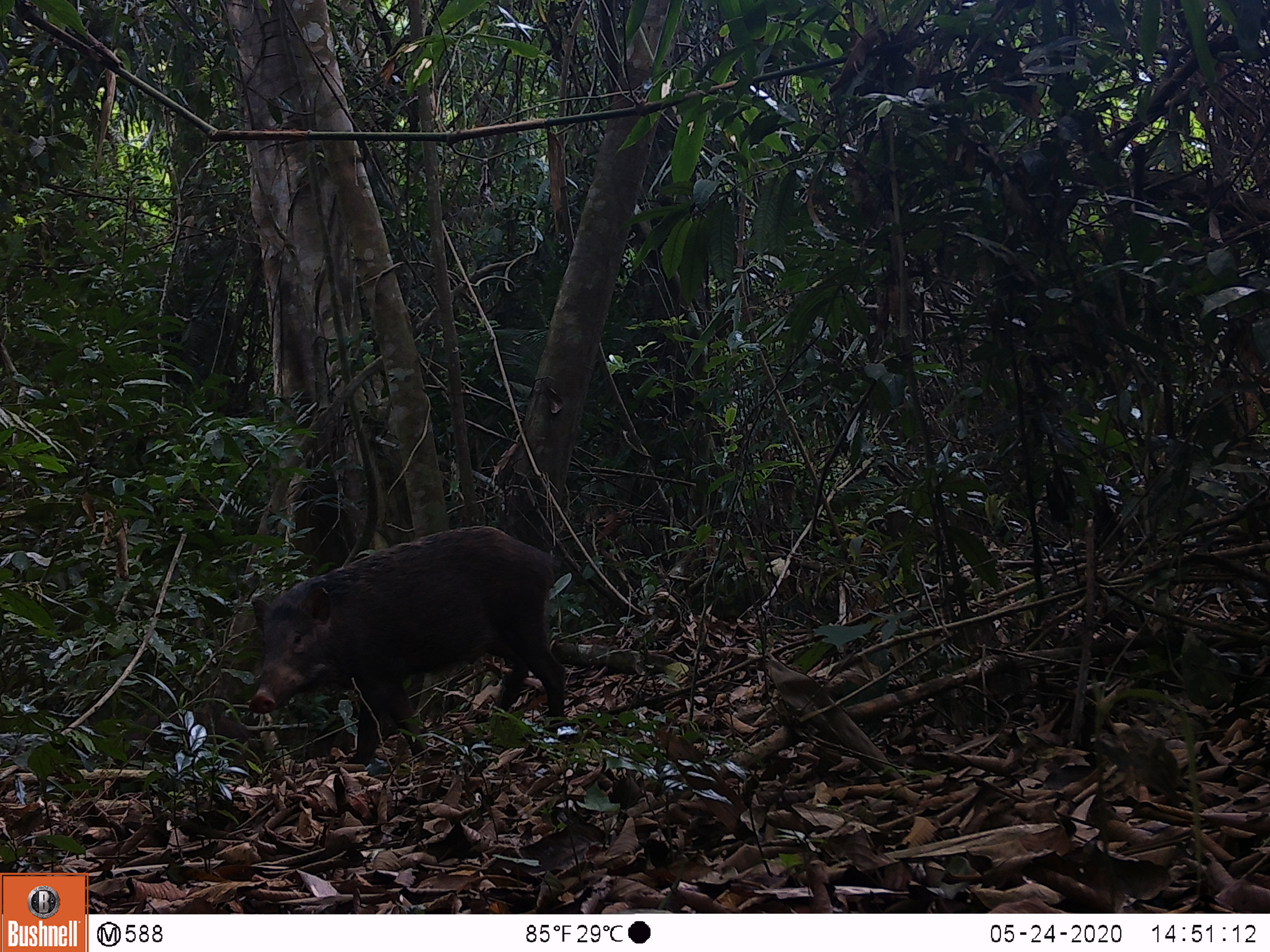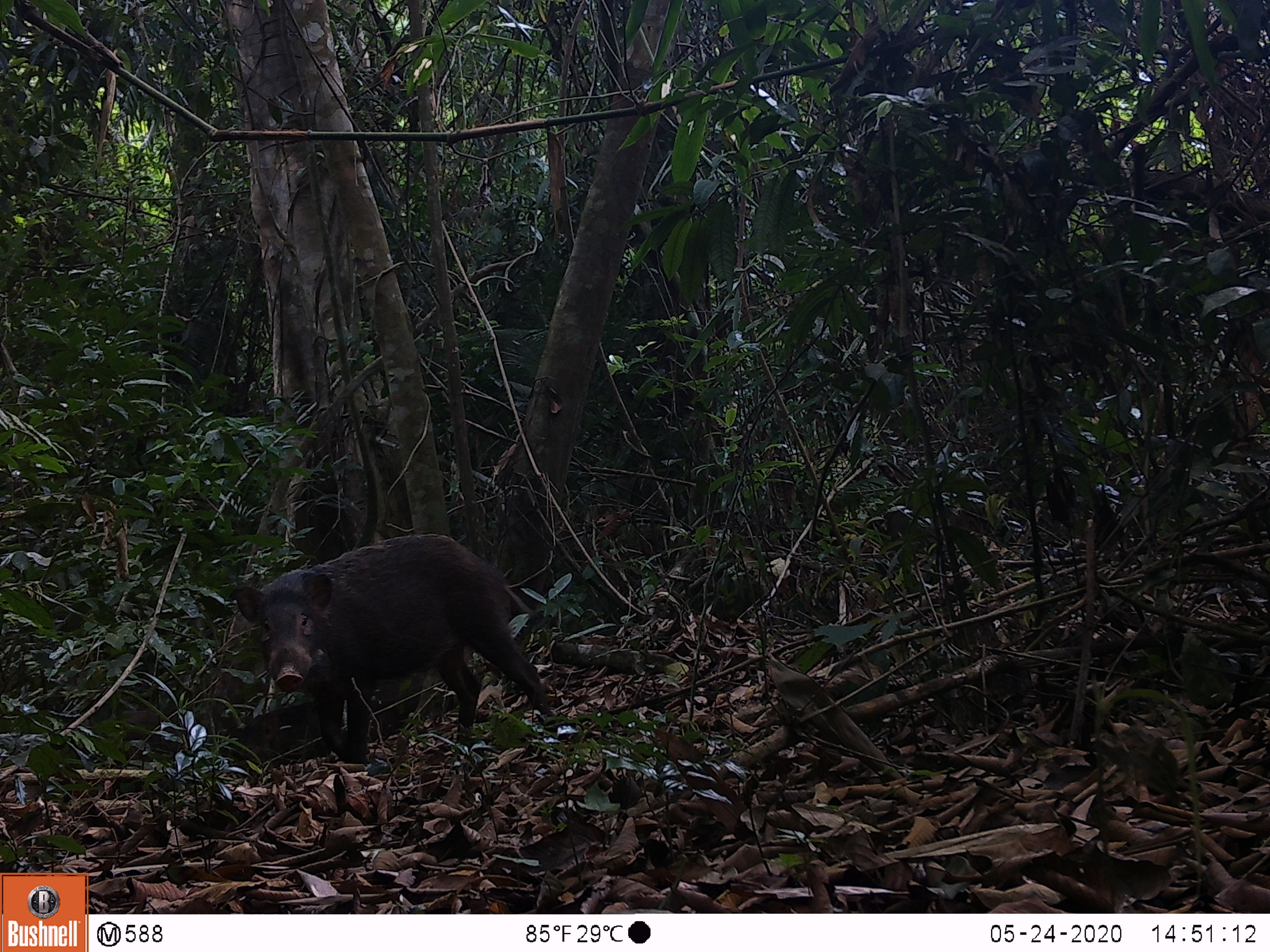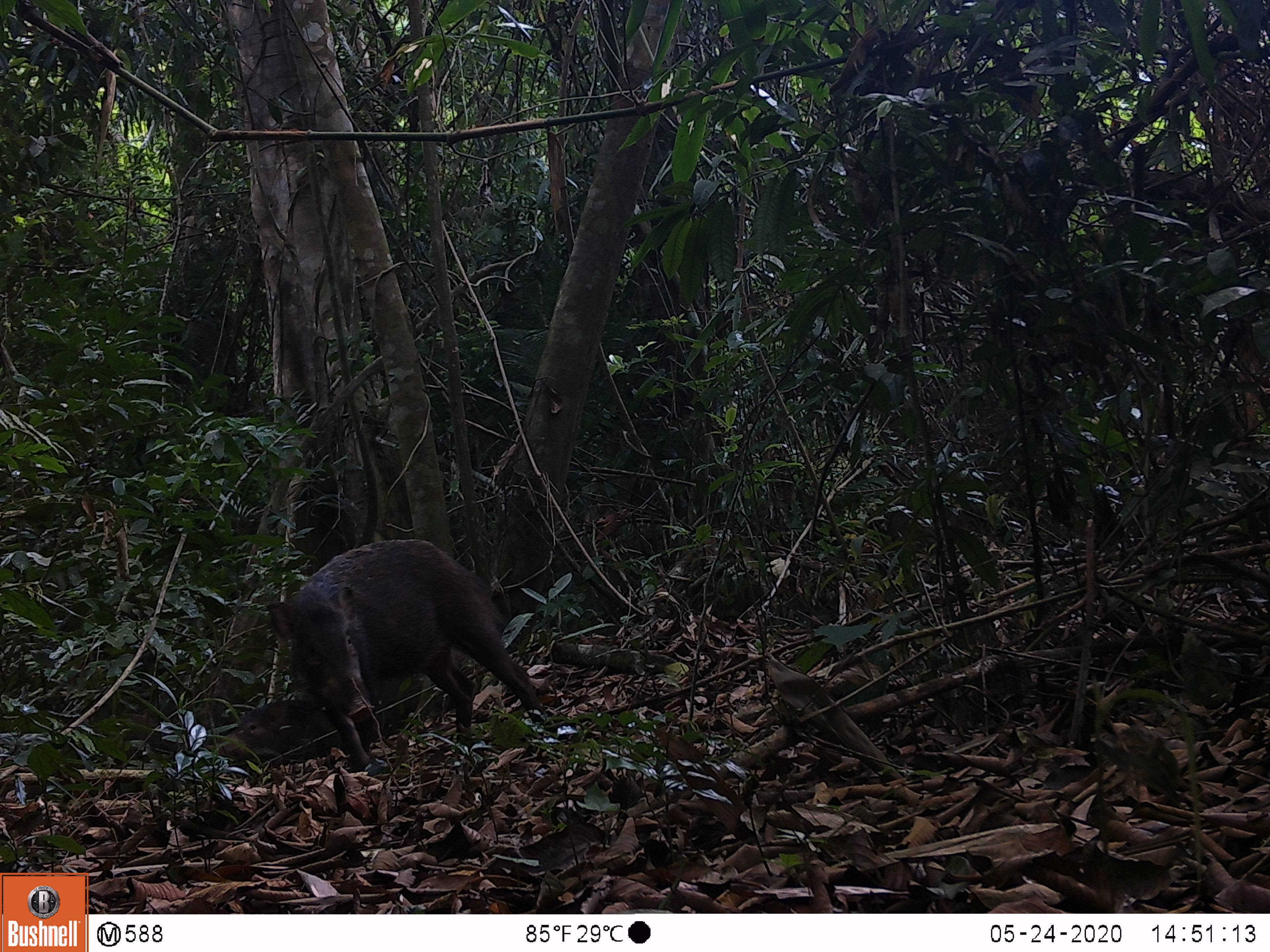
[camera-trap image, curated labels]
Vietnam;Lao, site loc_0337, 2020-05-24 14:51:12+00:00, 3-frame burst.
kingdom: Animalia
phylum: Chordata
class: Mammalia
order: Artiodactyla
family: Suidae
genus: Sus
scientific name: Sus scrofa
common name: eurasian wild pig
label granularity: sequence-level